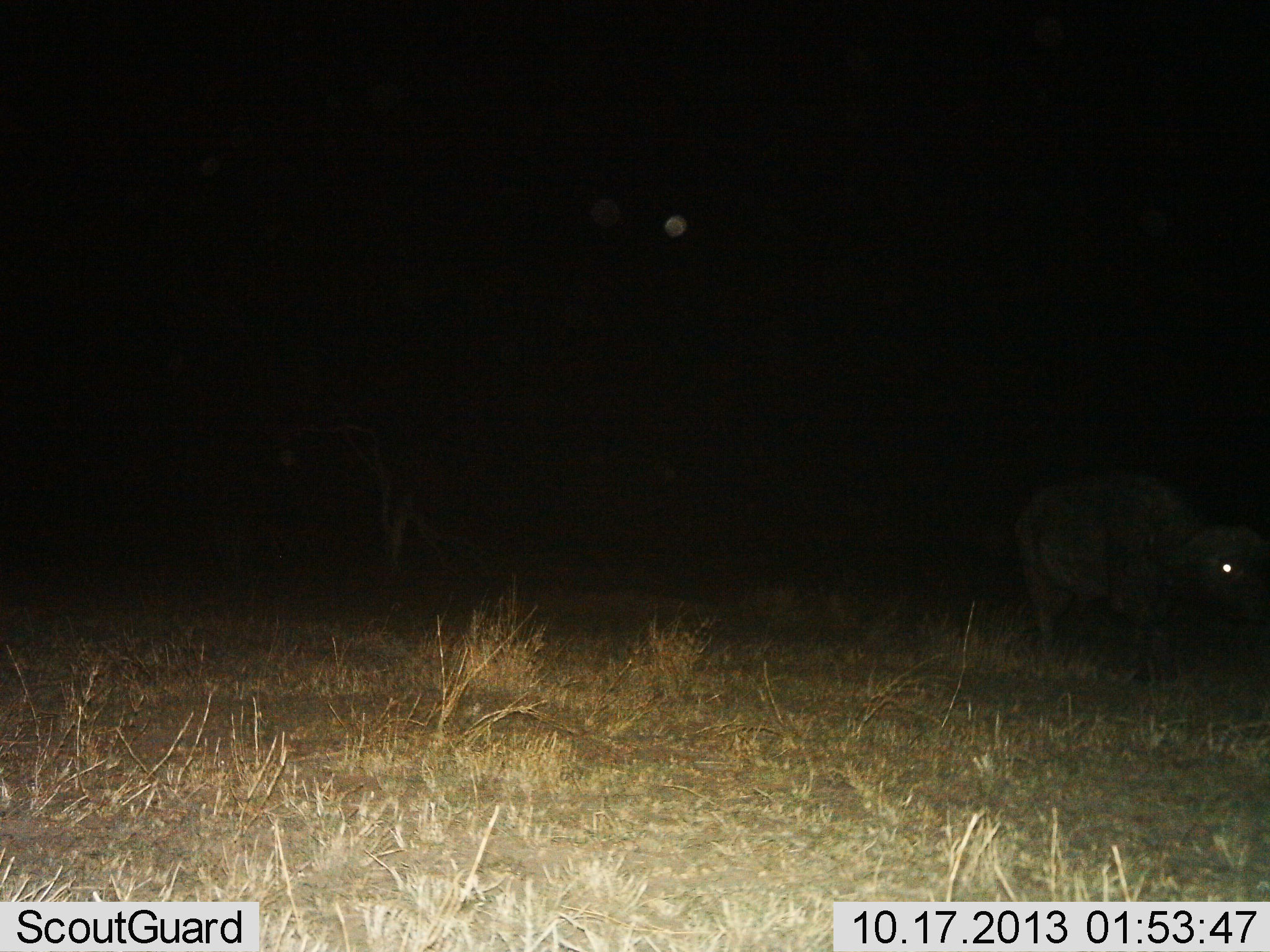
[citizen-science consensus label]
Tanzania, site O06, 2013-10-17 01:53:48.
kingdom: Animalia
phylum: Chordata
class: Mammalia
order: Artiodactyla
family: Bovidae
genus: Syncerus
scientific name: Syncerus caffer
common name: cape buffalo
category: buffalo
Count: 1.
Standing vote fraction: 83%.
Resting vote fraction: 0%.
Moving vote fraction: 17%.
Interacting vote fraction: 0%.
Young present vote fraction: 0%.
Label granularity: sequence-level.